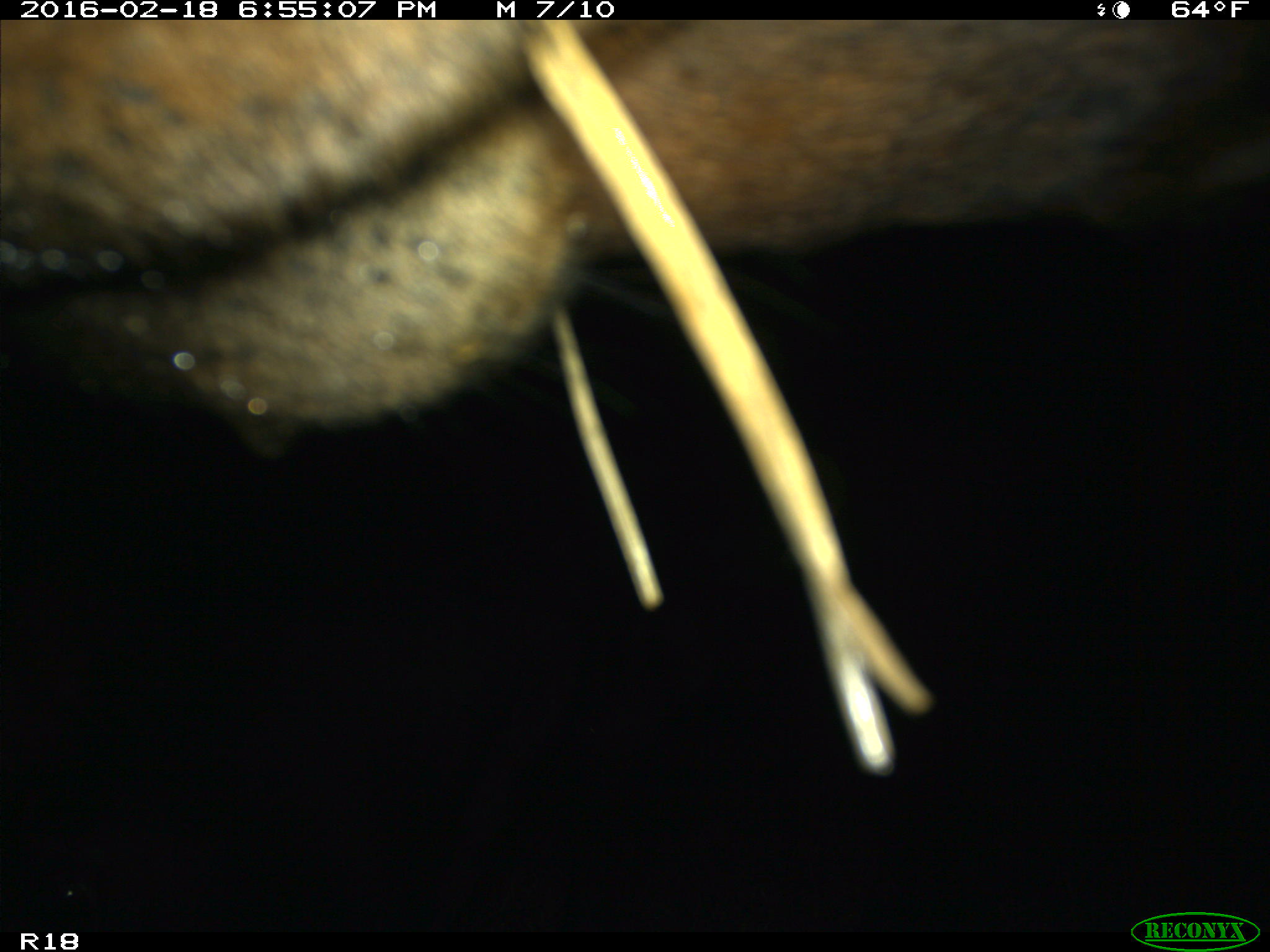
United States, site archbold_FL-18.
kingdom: Animalia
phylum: Chordata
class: Mammalia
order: Artiodactyla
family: Bovidae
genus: Bos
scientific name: Bos taurus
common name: domestic cow